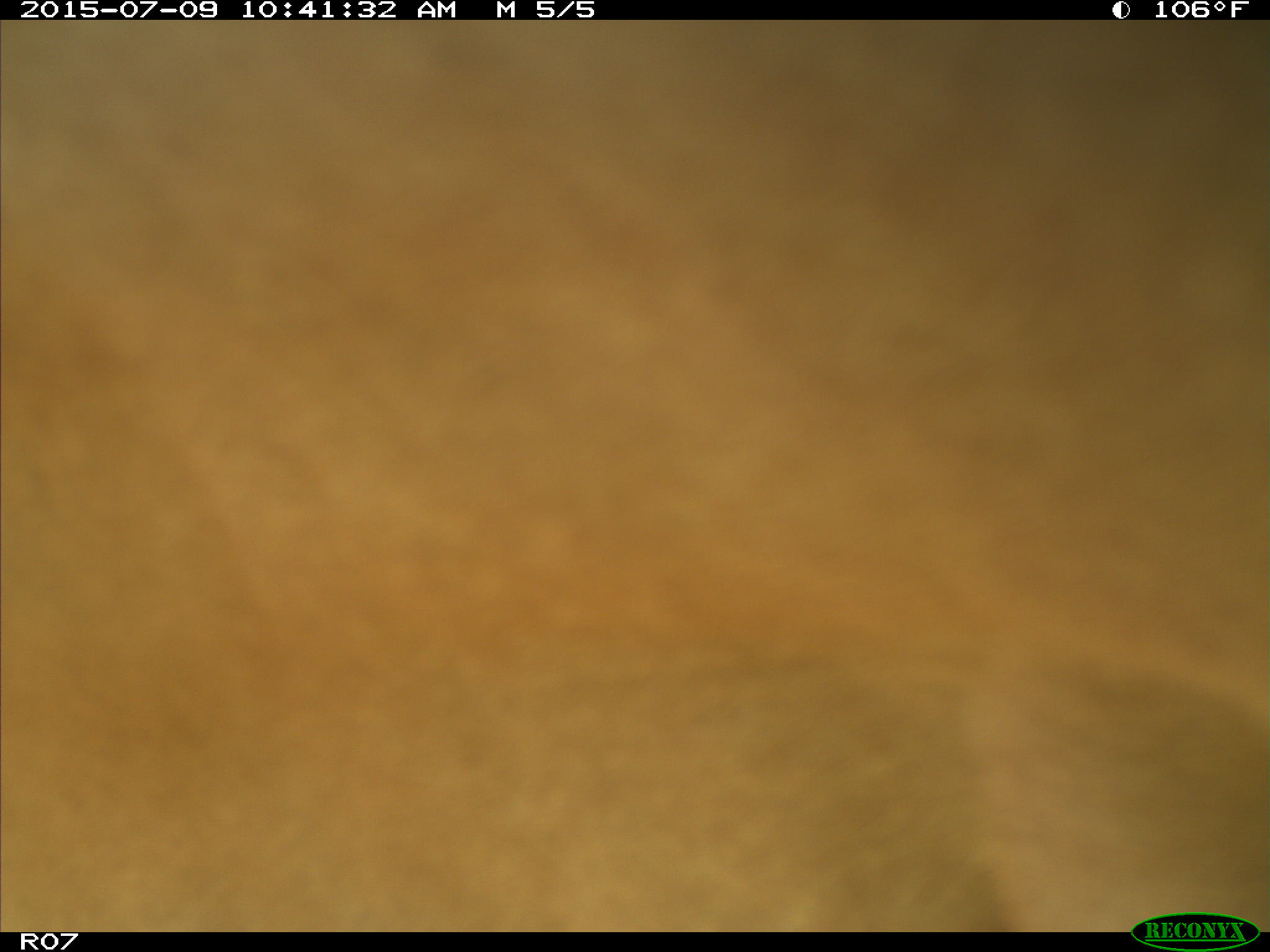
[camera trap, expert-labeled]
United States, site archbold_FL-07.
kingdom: Animalia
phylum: Chordata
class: Mammalia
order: Artiodactyla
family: Bovidae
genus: Bos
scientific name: Bos taurus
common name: domestic cow